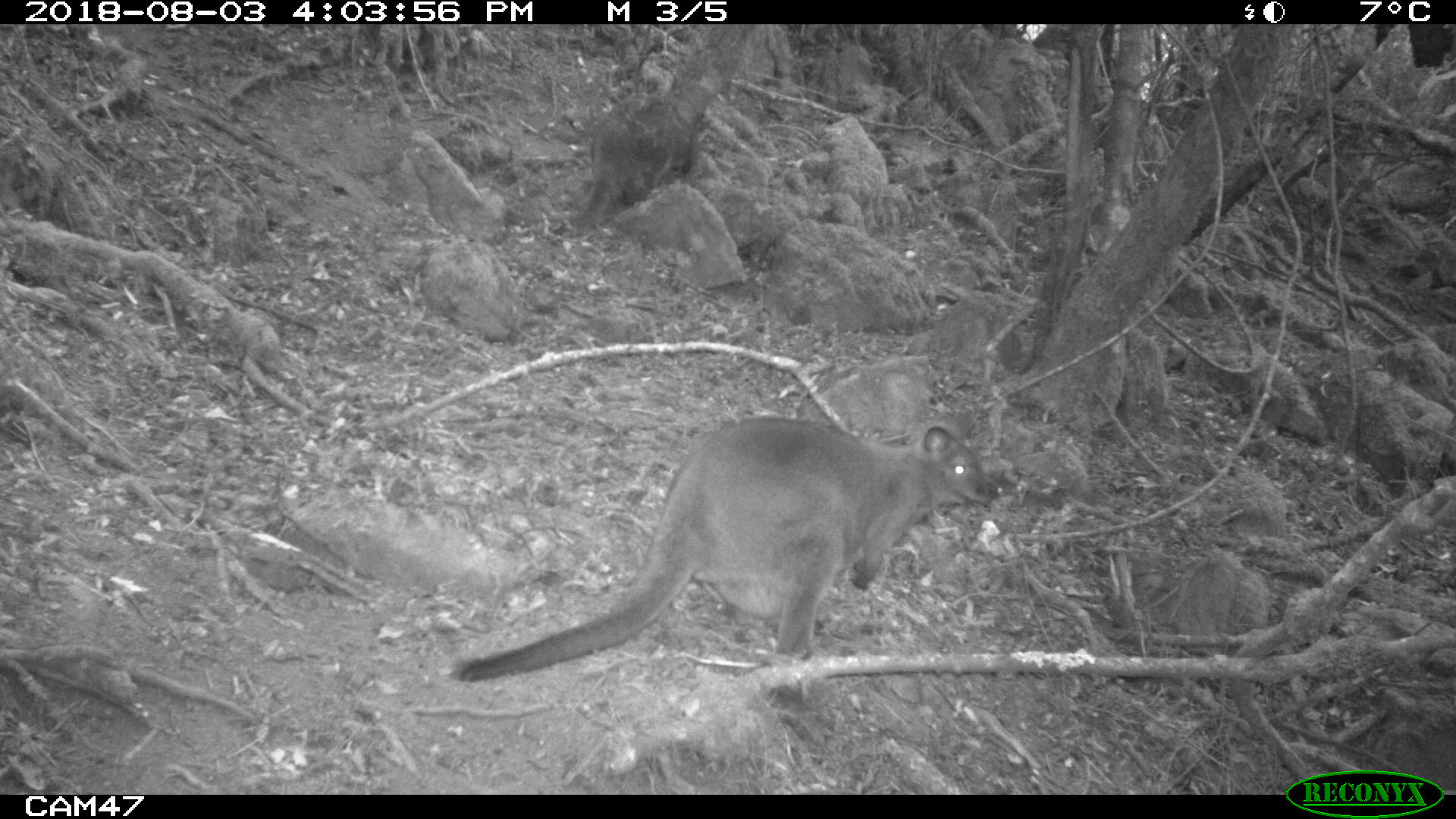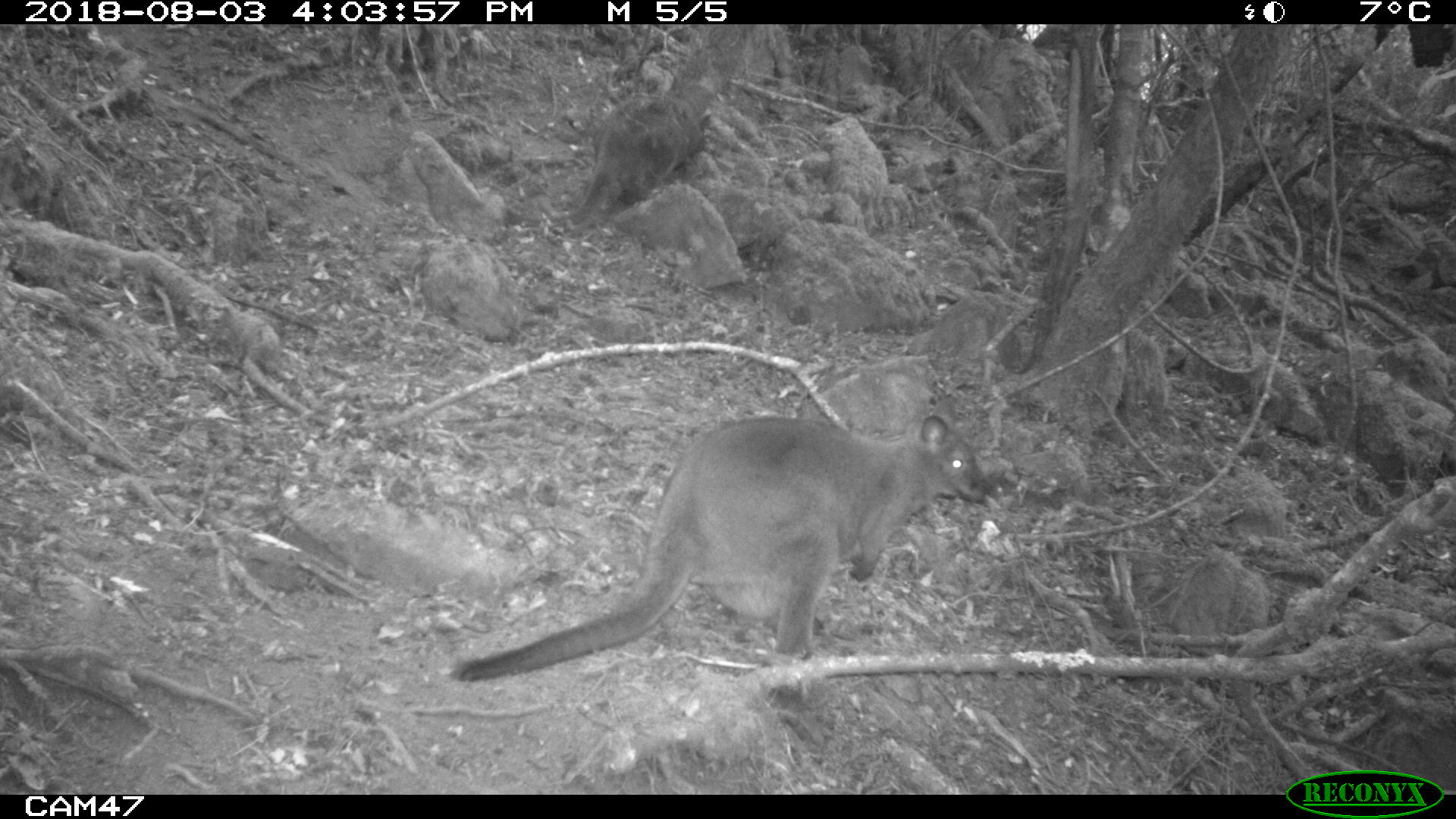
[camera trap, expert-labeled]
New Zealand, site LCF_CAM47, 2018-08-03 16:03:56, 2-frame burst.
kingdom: Animalia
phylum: Chordata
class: Mammalia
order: Diprotodontia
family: Macropodidae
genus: Notamacropus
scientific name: Notamacropus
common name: wallaby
Wallaby (Notamacropus).